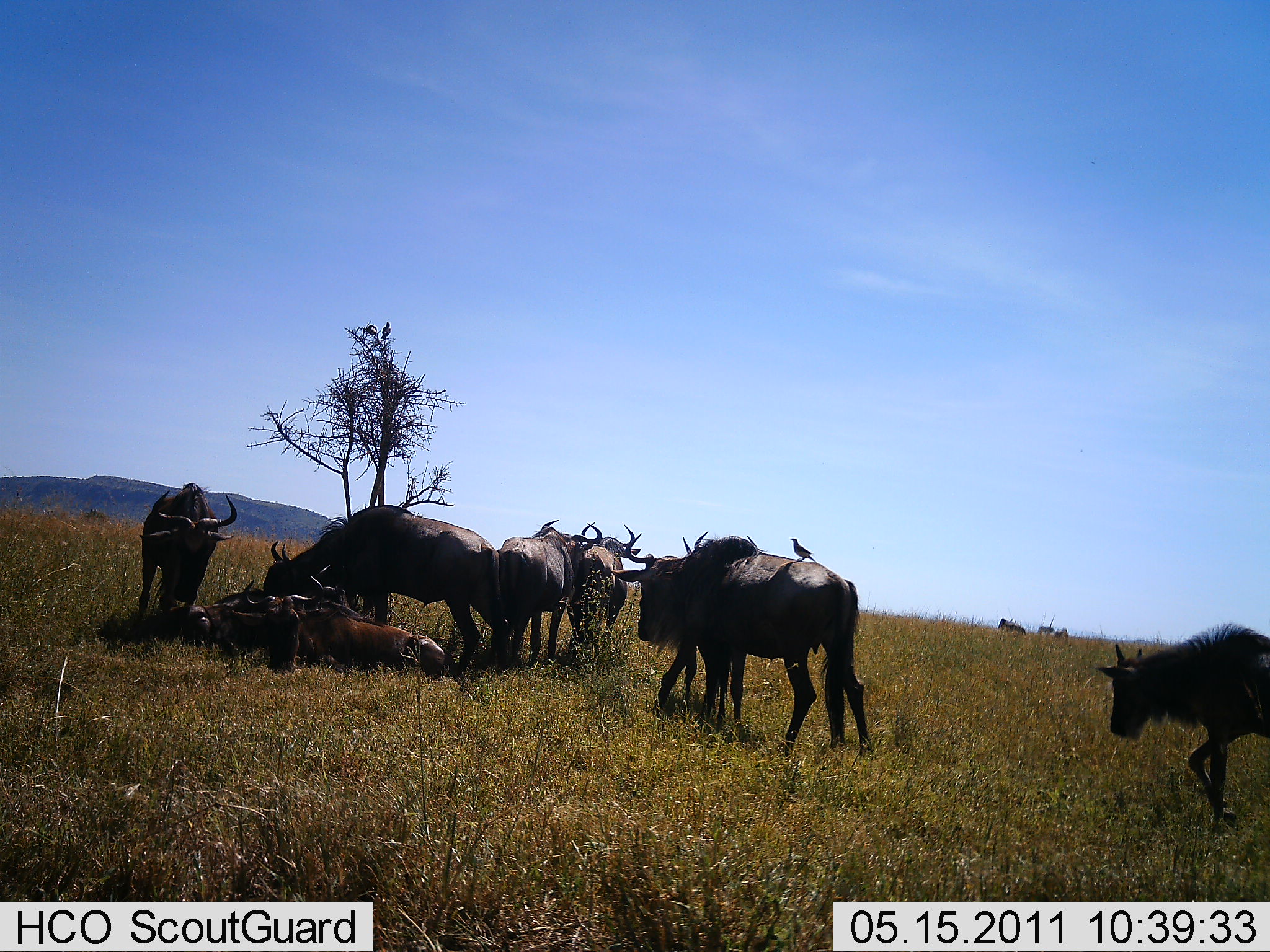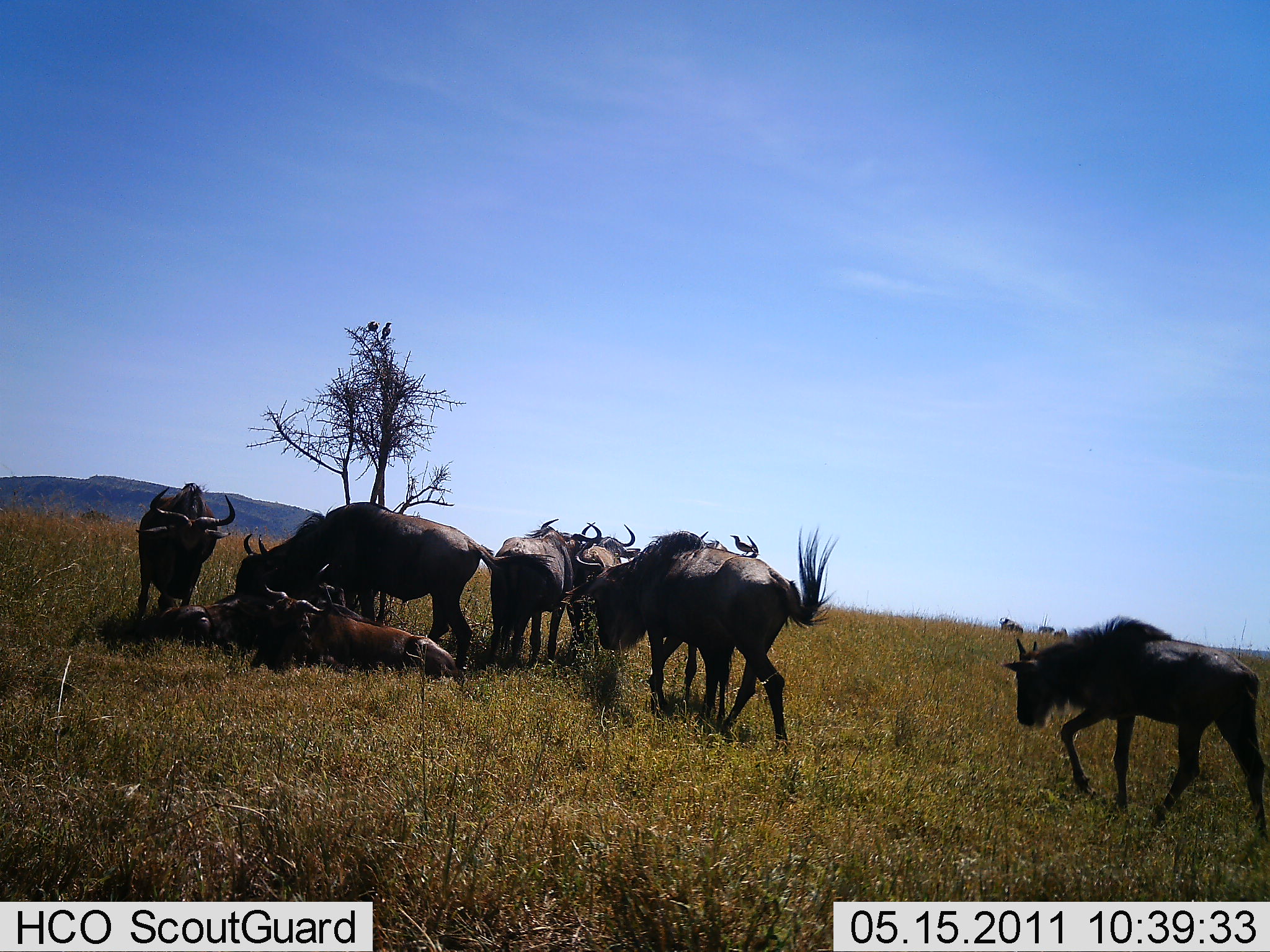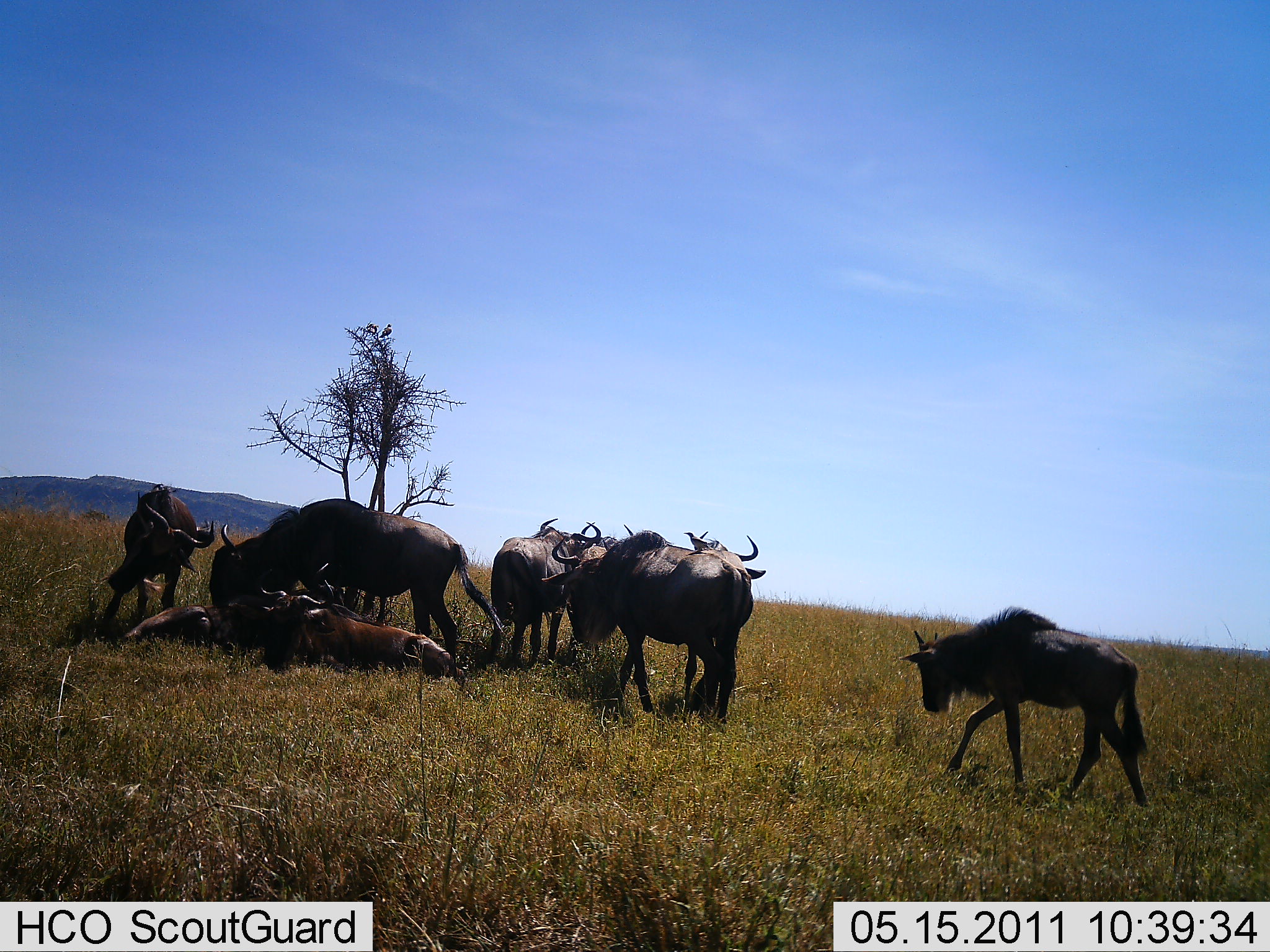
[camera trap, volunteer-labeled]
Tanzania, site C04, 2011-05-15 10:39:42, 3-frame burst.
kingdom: Animalia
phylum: Chordata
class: Mammalia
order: Artiodactyla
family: Bovidae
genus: Connochaetes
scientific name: Connochaetes taurinus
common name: blue wildebeest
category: wildebeest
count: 9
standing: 58%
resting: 79%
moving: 84%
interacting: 21%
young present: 21%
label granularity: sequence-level